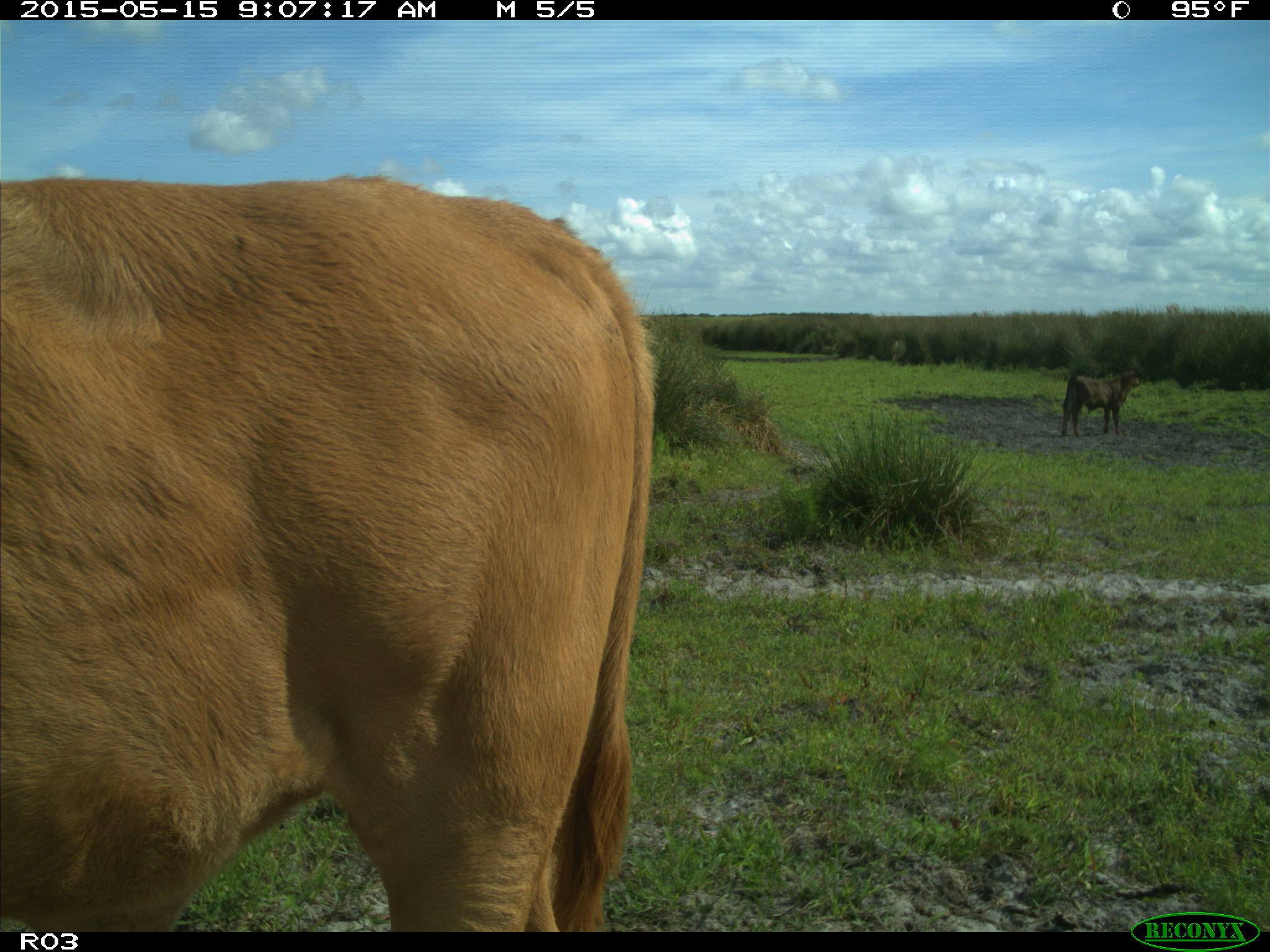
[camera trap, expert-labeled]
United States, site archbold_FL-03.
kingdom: Animalia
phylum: Chordata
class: Mammalia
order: Artiodactyla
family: Bovidae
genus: Bos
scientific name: Bos taurus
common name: domestic cow